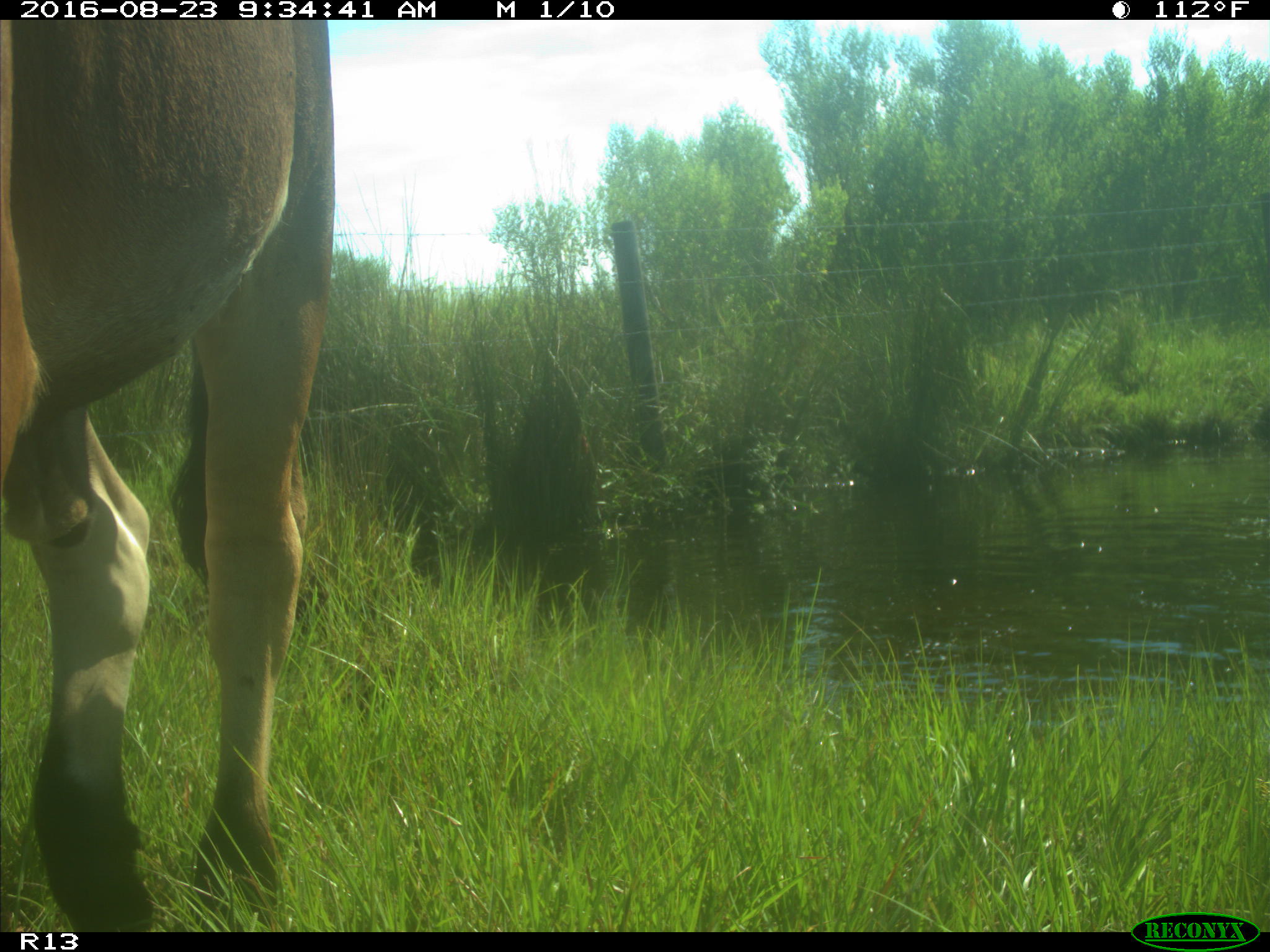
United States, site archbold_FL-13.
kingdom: Animalia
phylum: Chordata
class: Mammalia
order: Artiodactyla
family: Bovidae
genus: Bos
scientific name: Bos taurus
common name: domestic cow